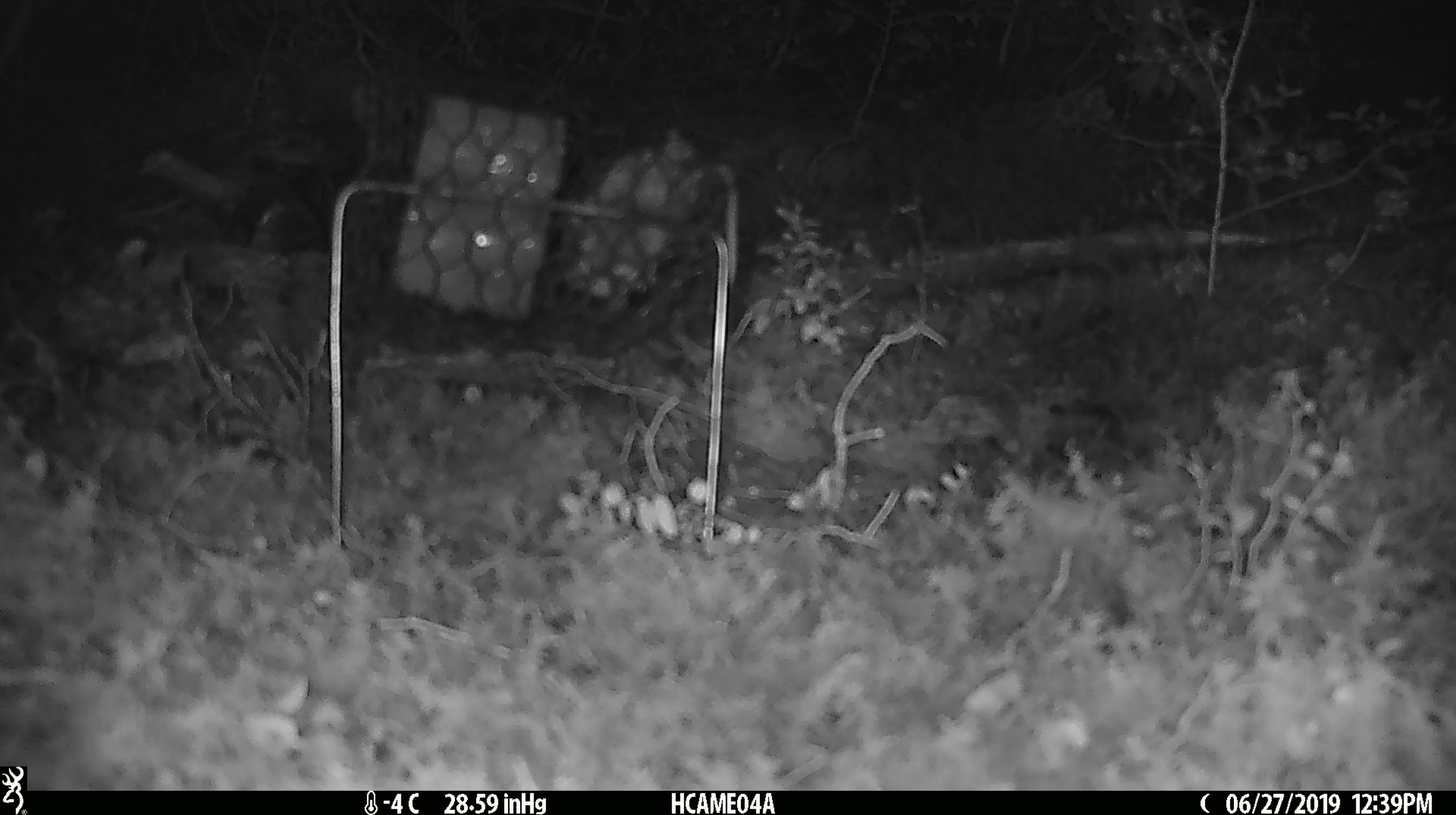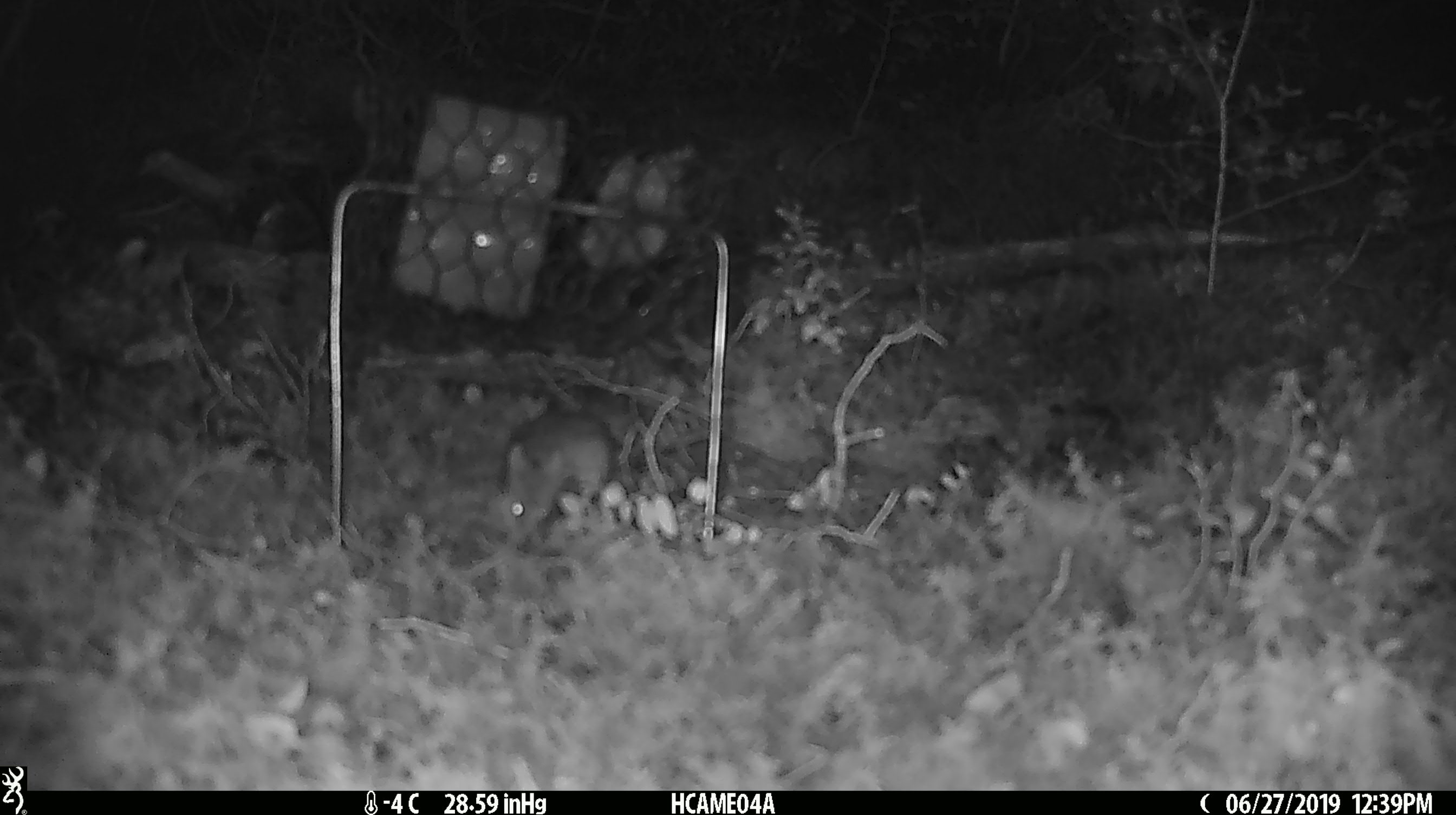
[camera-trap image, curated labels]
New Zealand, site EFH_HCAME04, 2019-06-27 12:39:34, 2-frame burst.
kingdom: Animalia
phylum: Chordata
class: Mammalia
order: Rodentia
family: Muridae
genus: Mus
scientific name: Mus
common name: mouse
Mouse (Mus).